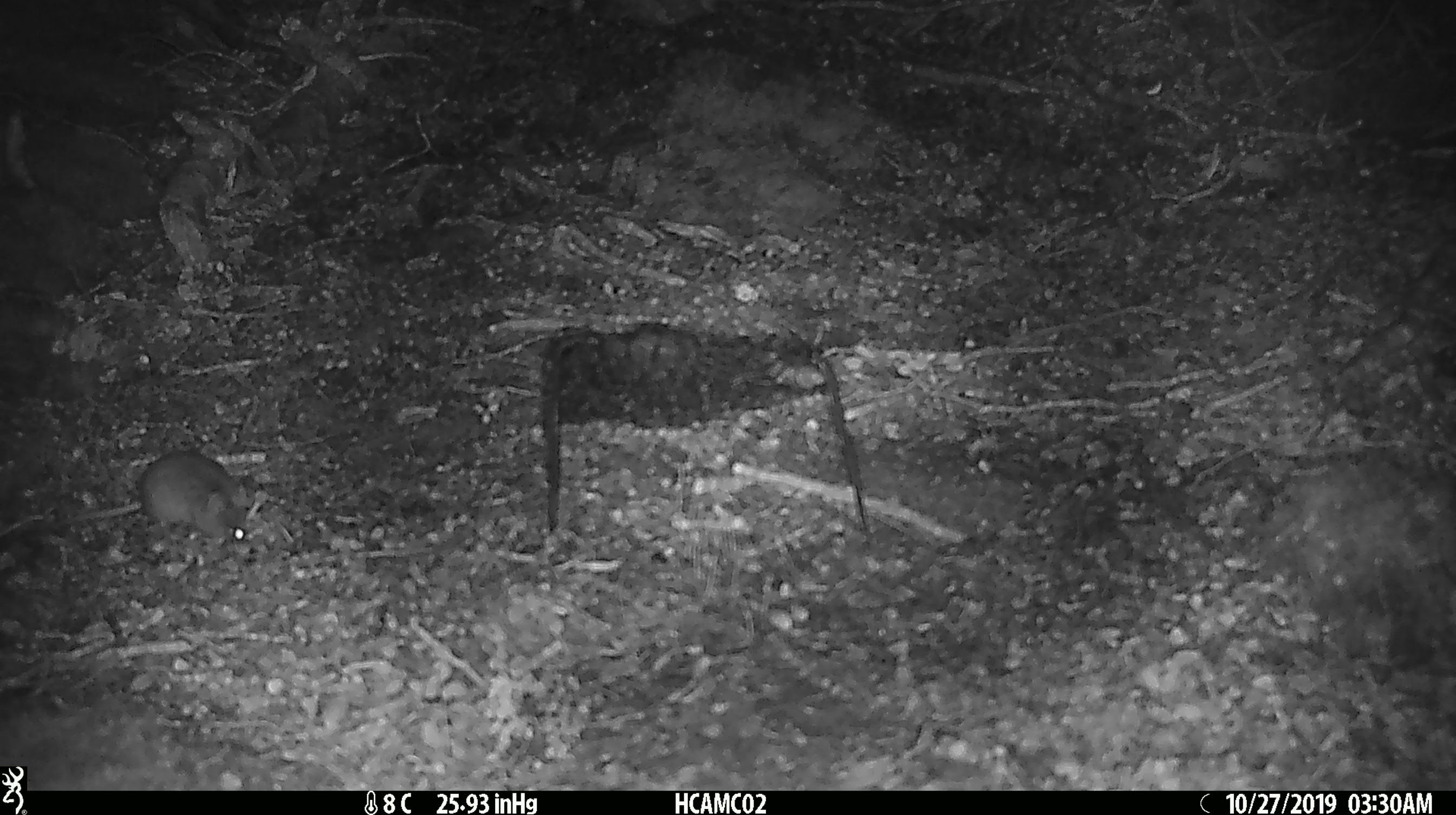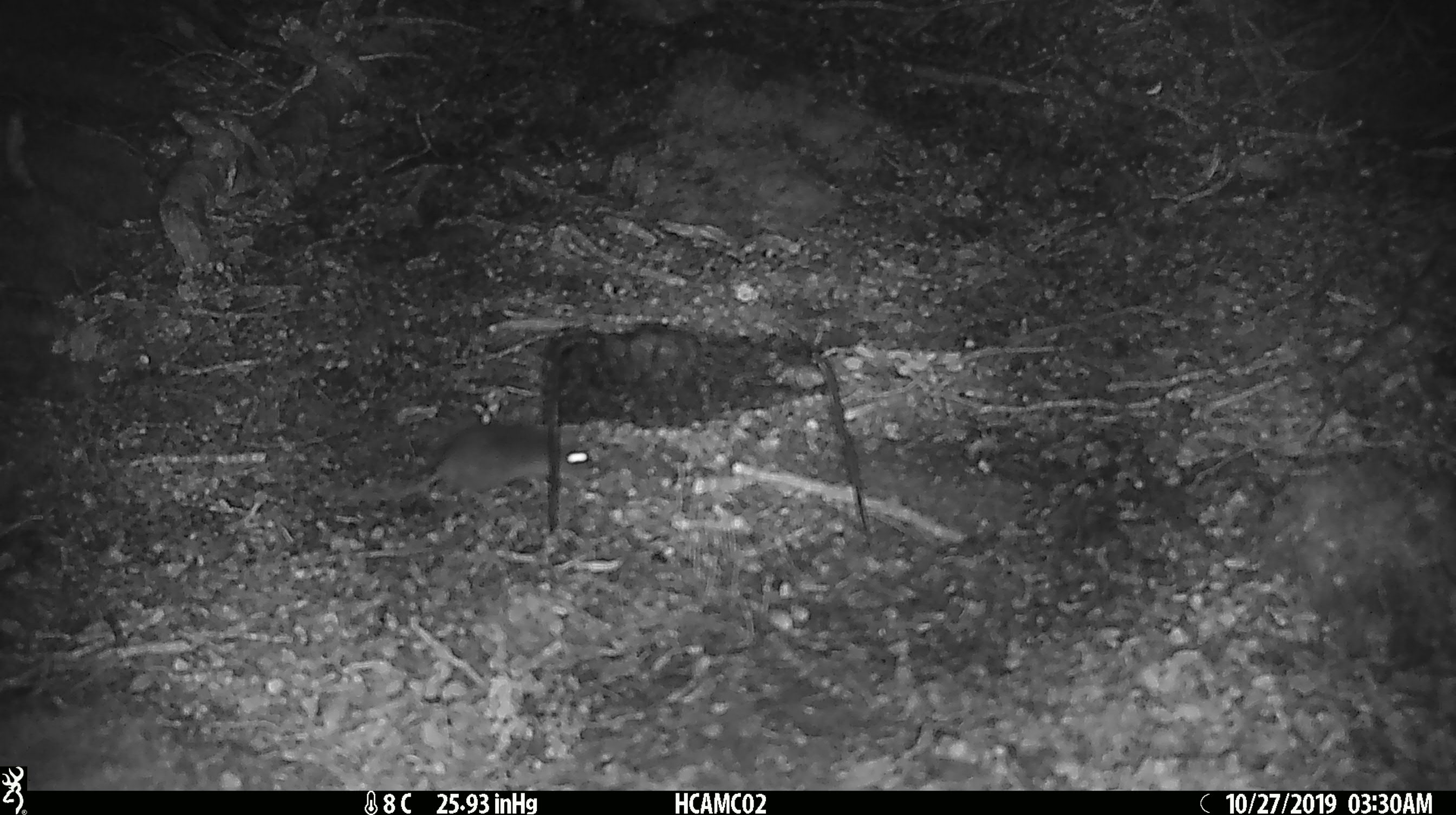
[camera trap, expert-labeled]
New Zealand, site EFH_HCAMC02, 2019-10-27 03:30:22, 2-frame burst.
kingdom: Animalia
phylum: Chordata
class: Mammalia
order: Rodentia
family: Muridae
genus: Mus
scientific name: Mus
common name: mouse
Mouse (Mus).